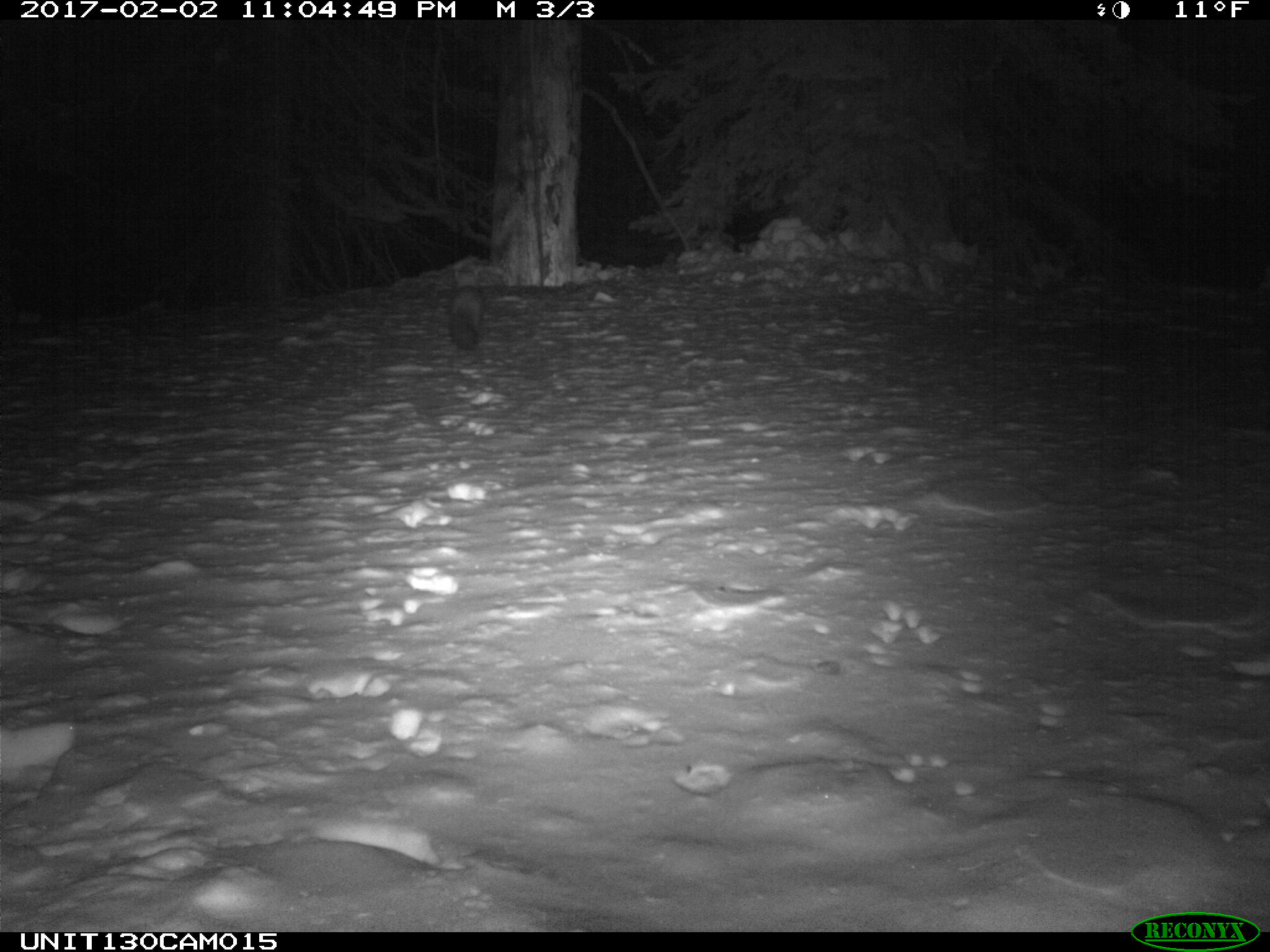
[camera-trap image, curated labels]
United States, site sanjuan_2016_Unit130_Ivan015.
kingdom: Animalia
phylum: Chordata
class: Mammalia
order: Carnivora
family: Mustelidae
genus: Martes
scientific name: Martes americana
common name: american marten